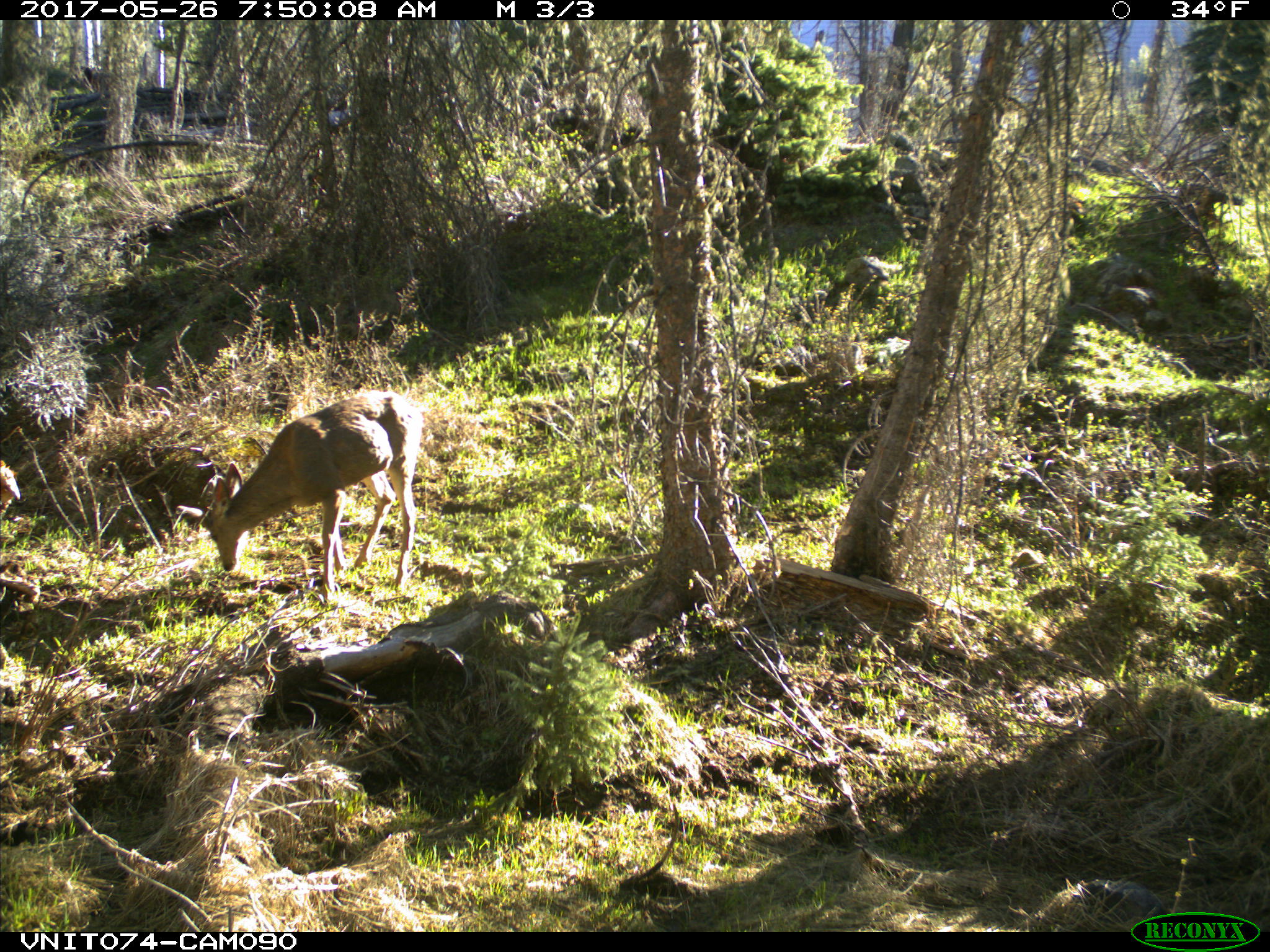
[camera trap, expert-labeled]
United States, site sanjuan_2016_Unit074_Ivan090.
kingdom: Animalia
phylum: Chordata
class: Mammalia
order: Artiodactyla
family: Cervidae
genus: Odocoileus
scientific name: Odocoileus hemionus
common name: mule deer